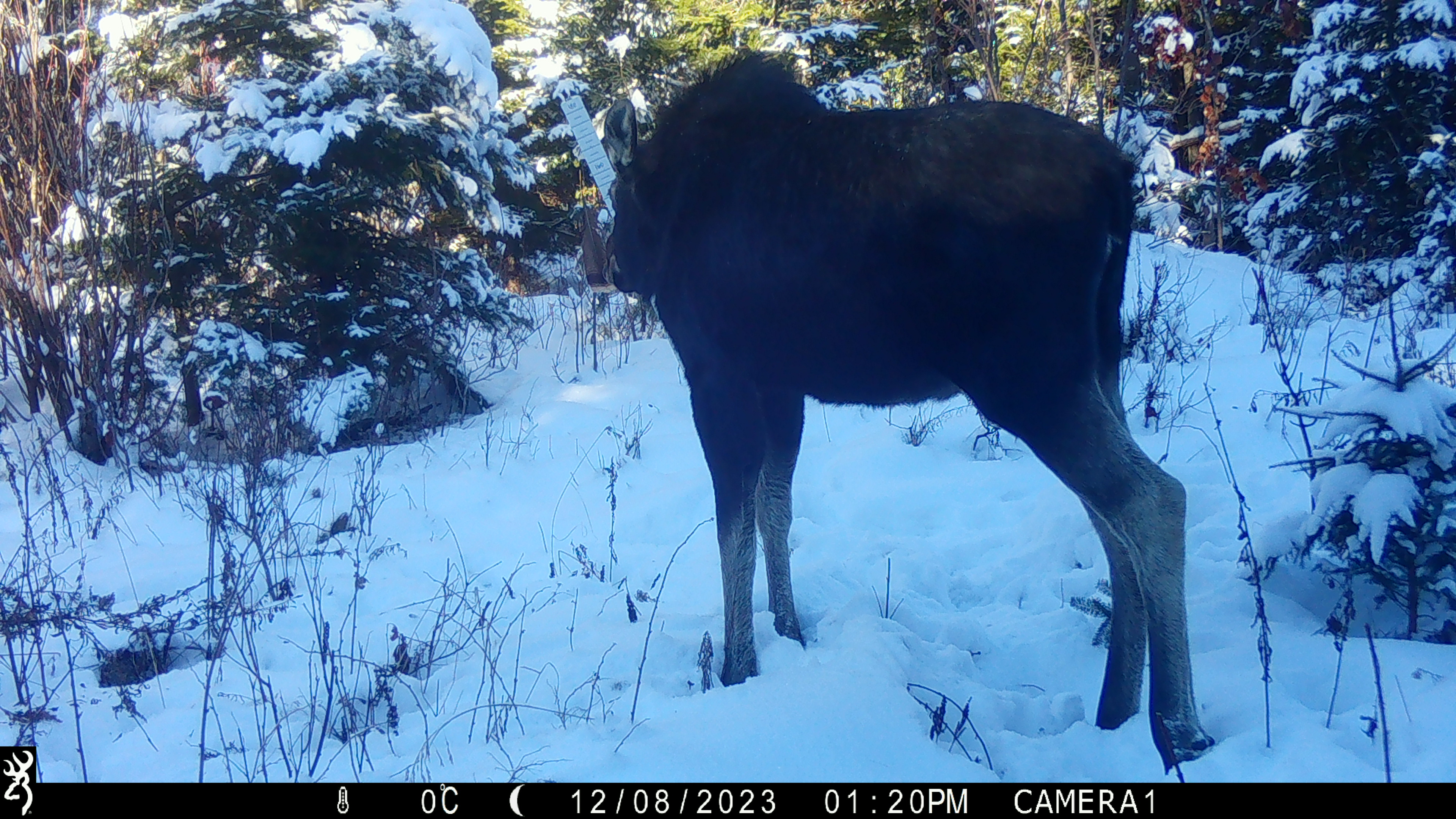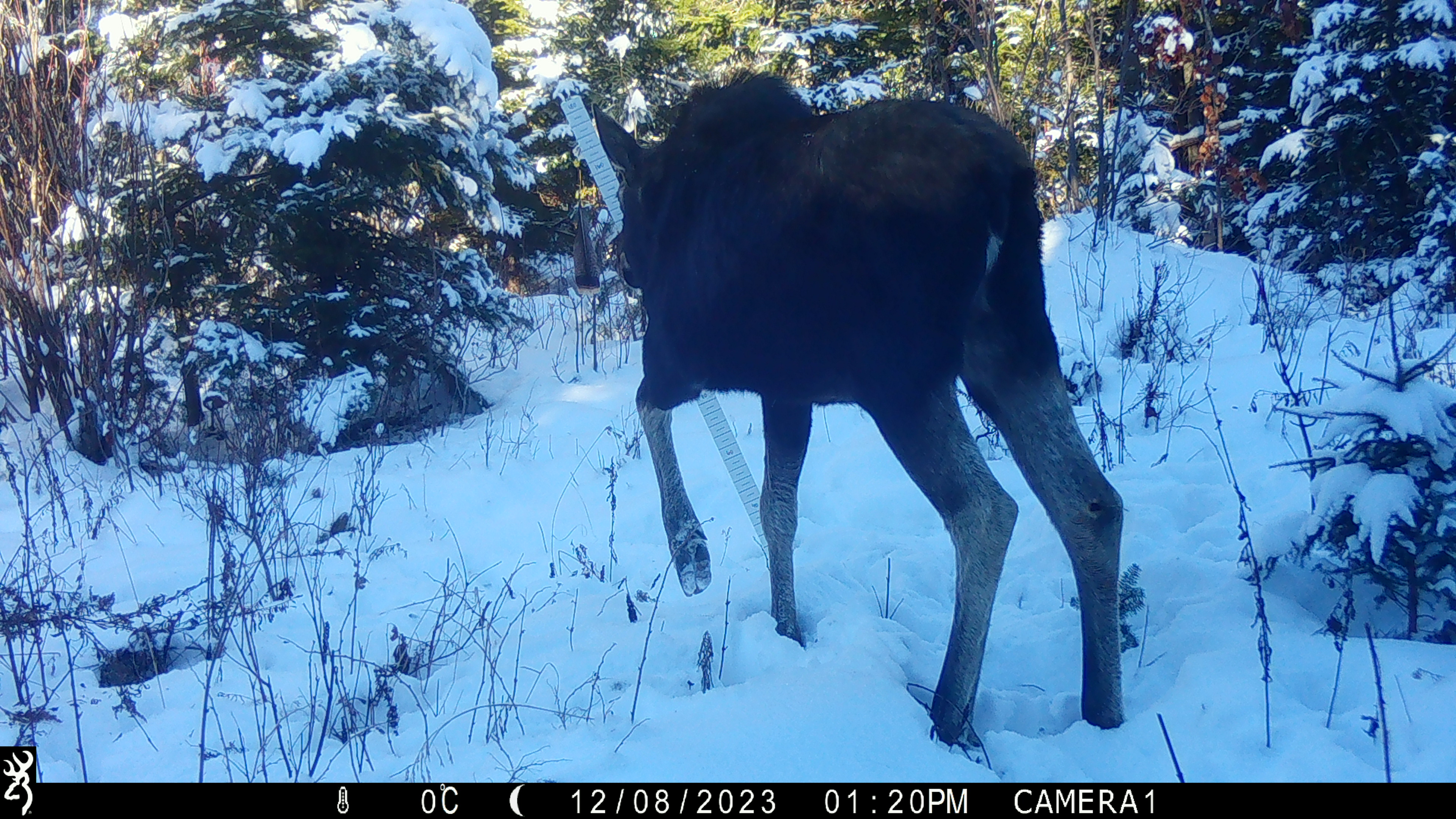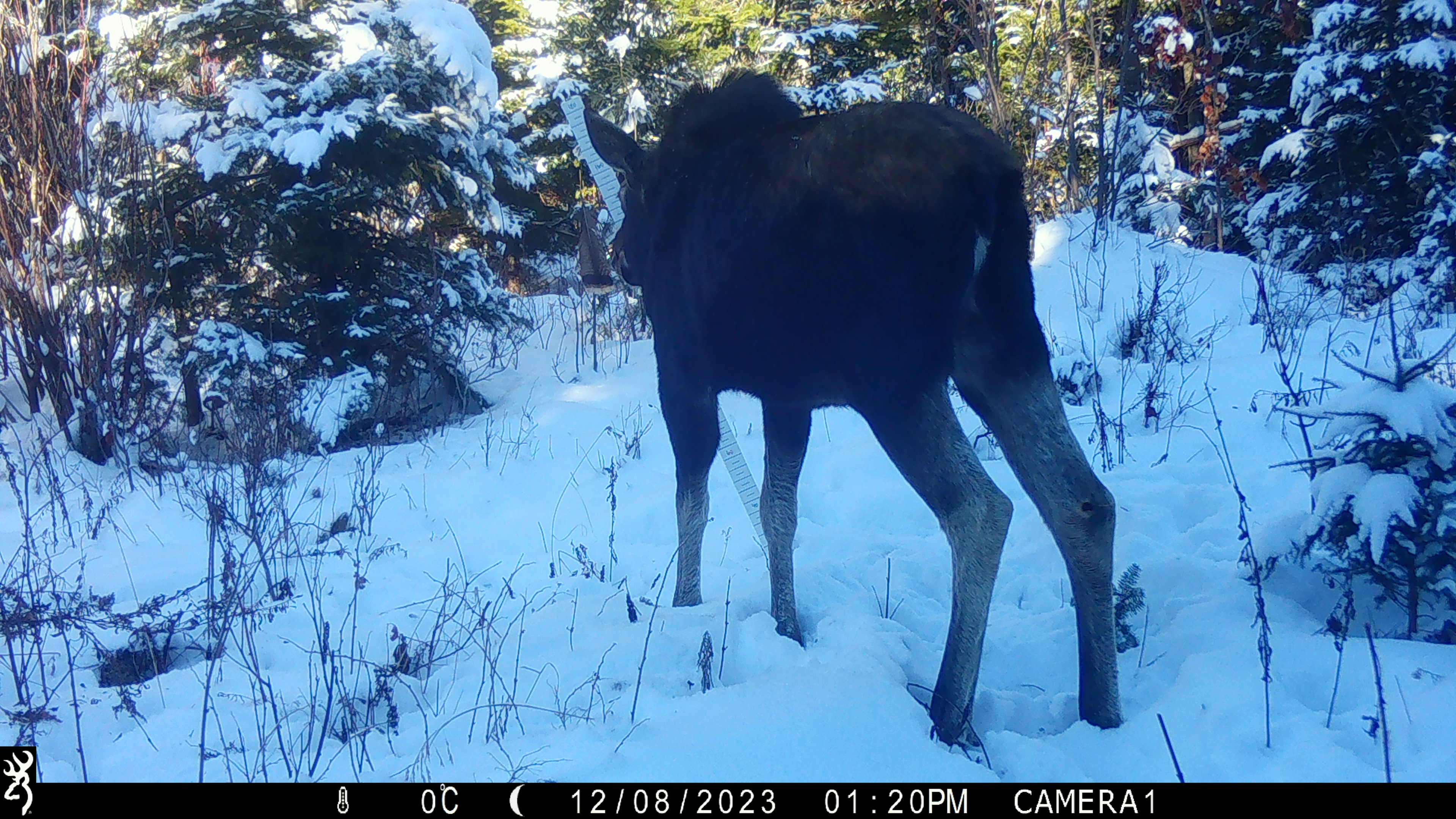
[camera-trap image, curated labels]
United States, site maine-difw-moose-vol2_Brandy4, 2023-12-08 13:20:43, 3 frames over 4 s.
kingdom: Animalia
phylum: Chordata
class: Mammalia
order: Artiodactyla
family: Cervidae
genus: Alces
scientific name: Alces alces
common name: moose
Moose (Alces alces).